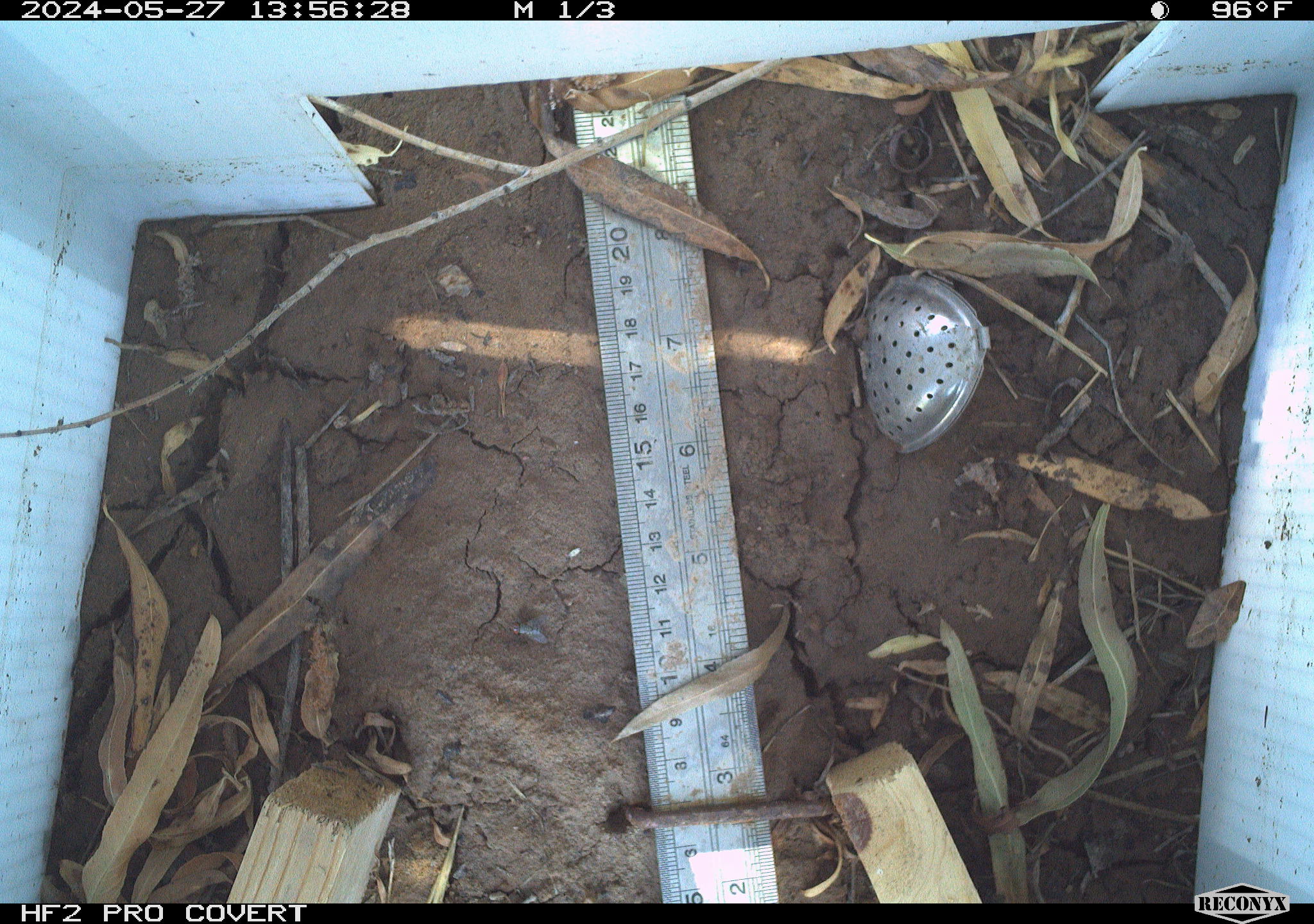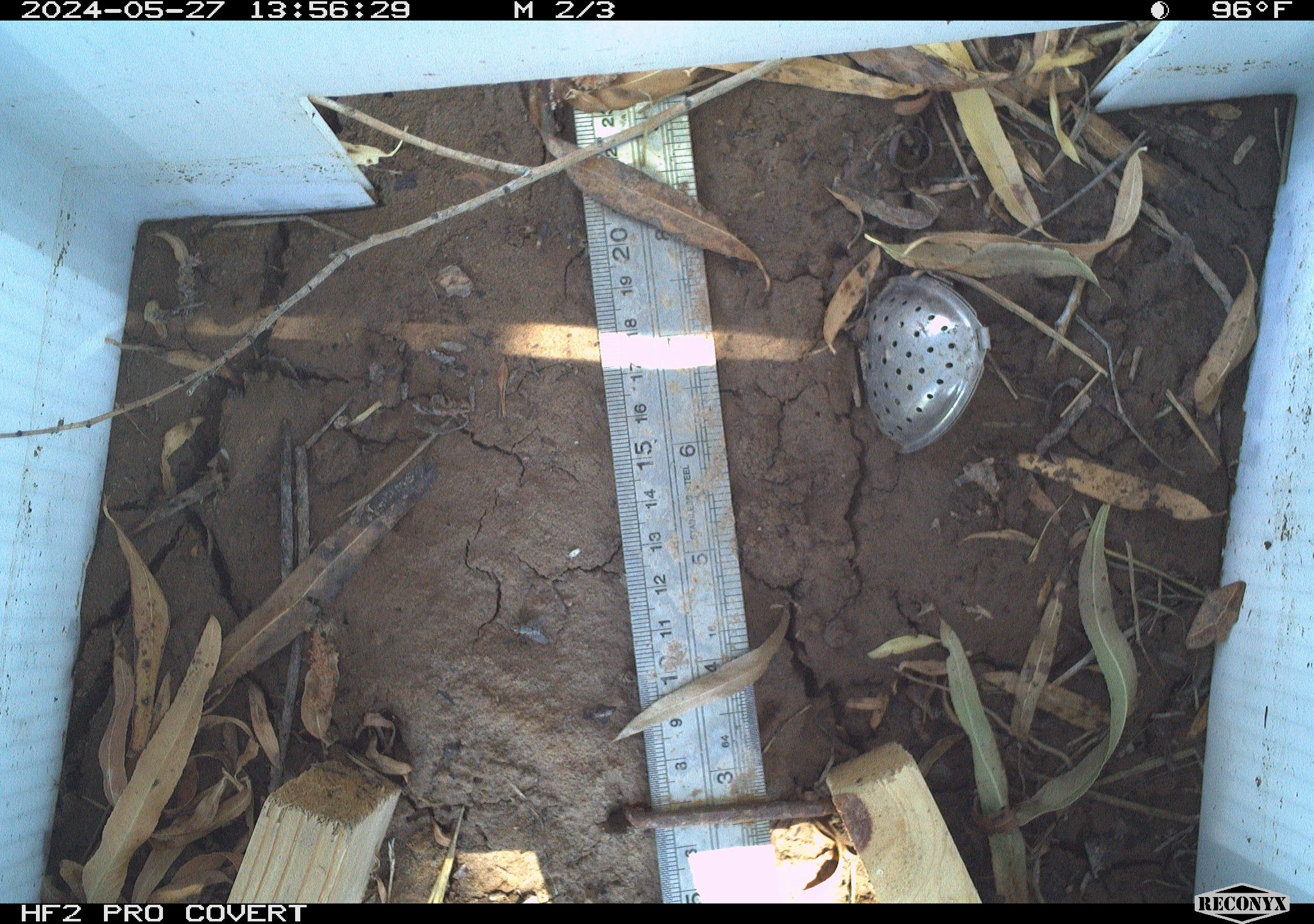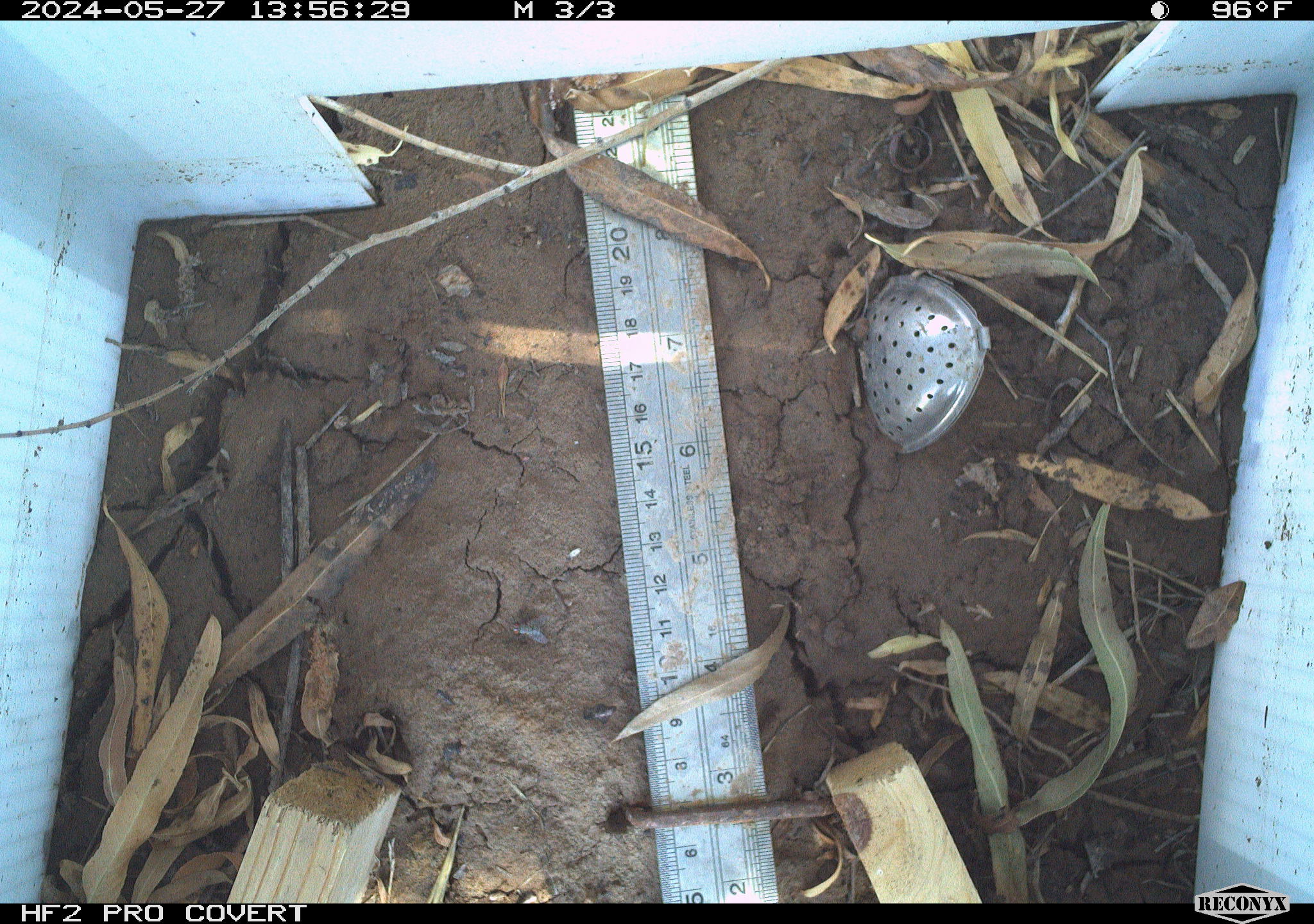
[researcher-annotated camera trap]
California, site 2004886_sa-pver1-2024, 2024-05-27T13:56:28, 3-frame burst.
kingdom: Animalia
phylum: Arthropoda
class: Insecta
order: Lepidoptera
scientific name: Lepidoptera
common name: butterflies and moths